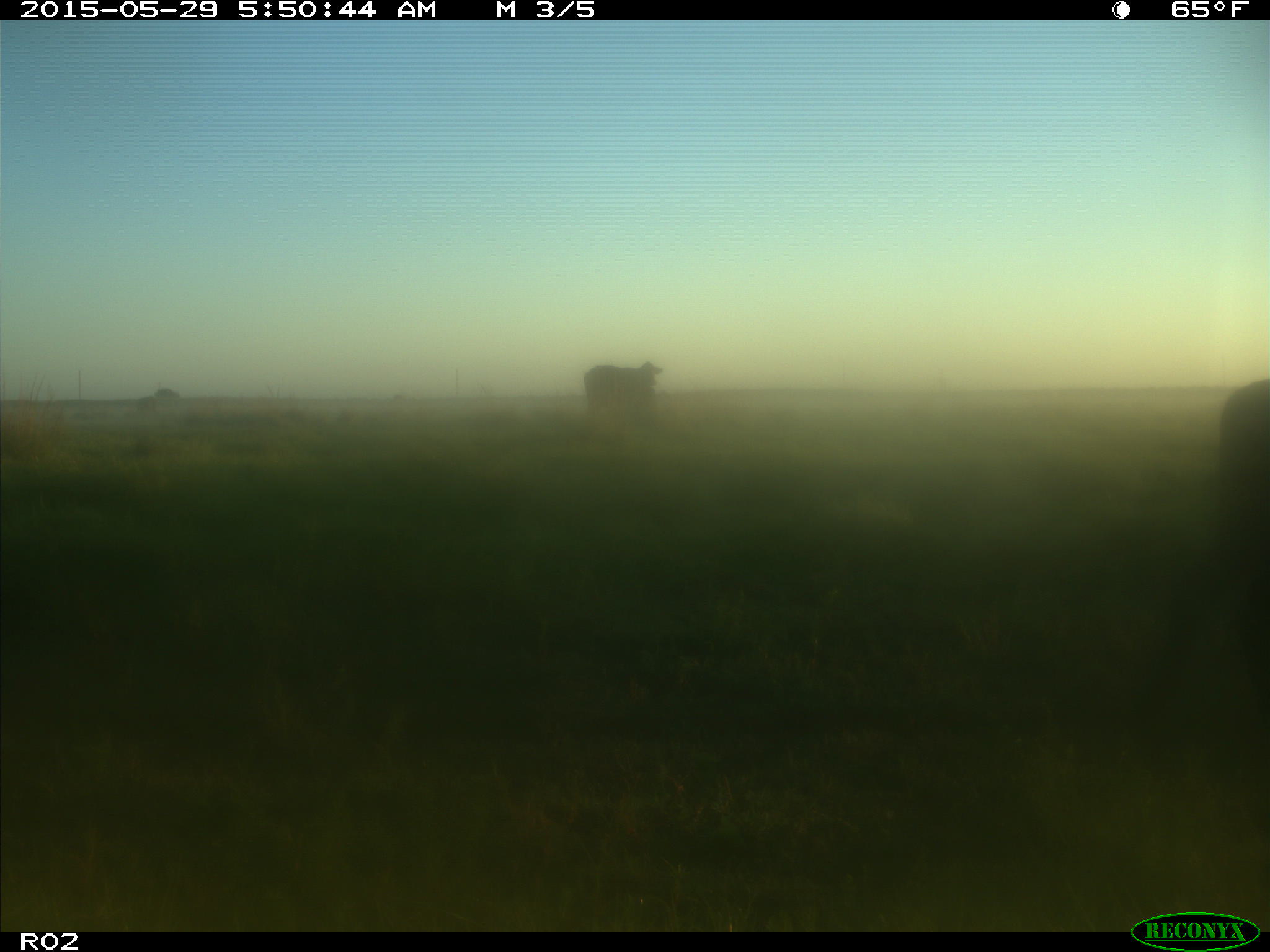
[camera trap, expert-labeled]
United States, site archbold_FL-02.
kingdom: Animalia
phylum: Chordata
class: Mammalia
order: Artiodactyla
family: Bovidae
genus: Bos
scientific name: Bos taurus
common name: domestic cow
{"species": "Bos taurus (domestic cow)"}